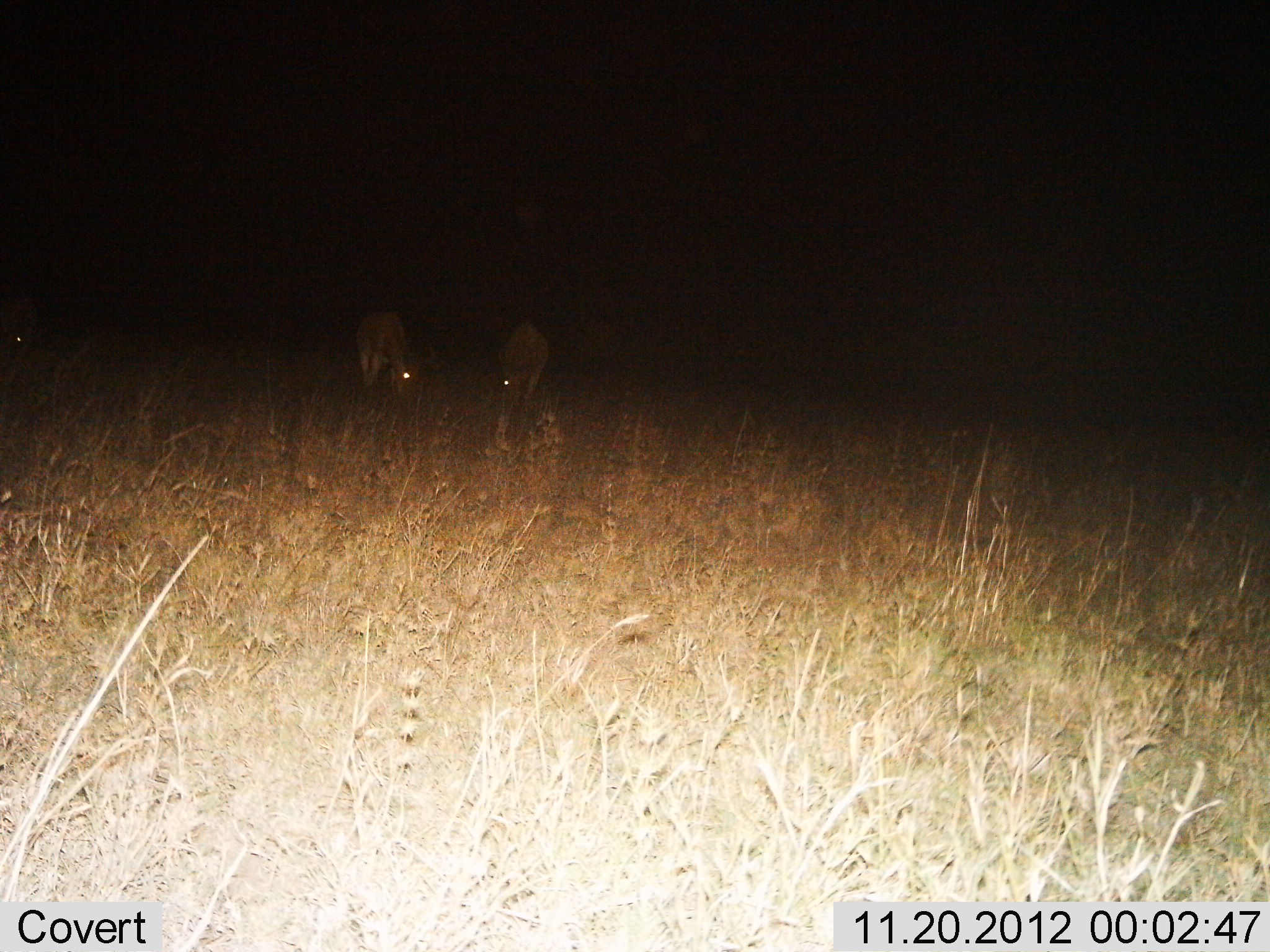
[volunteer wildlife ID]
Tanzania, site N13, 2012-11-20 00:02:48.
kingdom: Animalia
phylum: Chordata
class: Mammalia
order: Artiodactyla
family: Bovidae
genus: Alcelaphus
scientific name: Alcelaphus buselaphus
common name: hartebeest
Hartebeest (Alcelaphus buselaphus), count 2. Behavior (volunteer vote fractions): standing 60%, resting 0%, moving 0%, interacting 0%. Young present (vote fraction): 0%. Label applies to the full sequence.